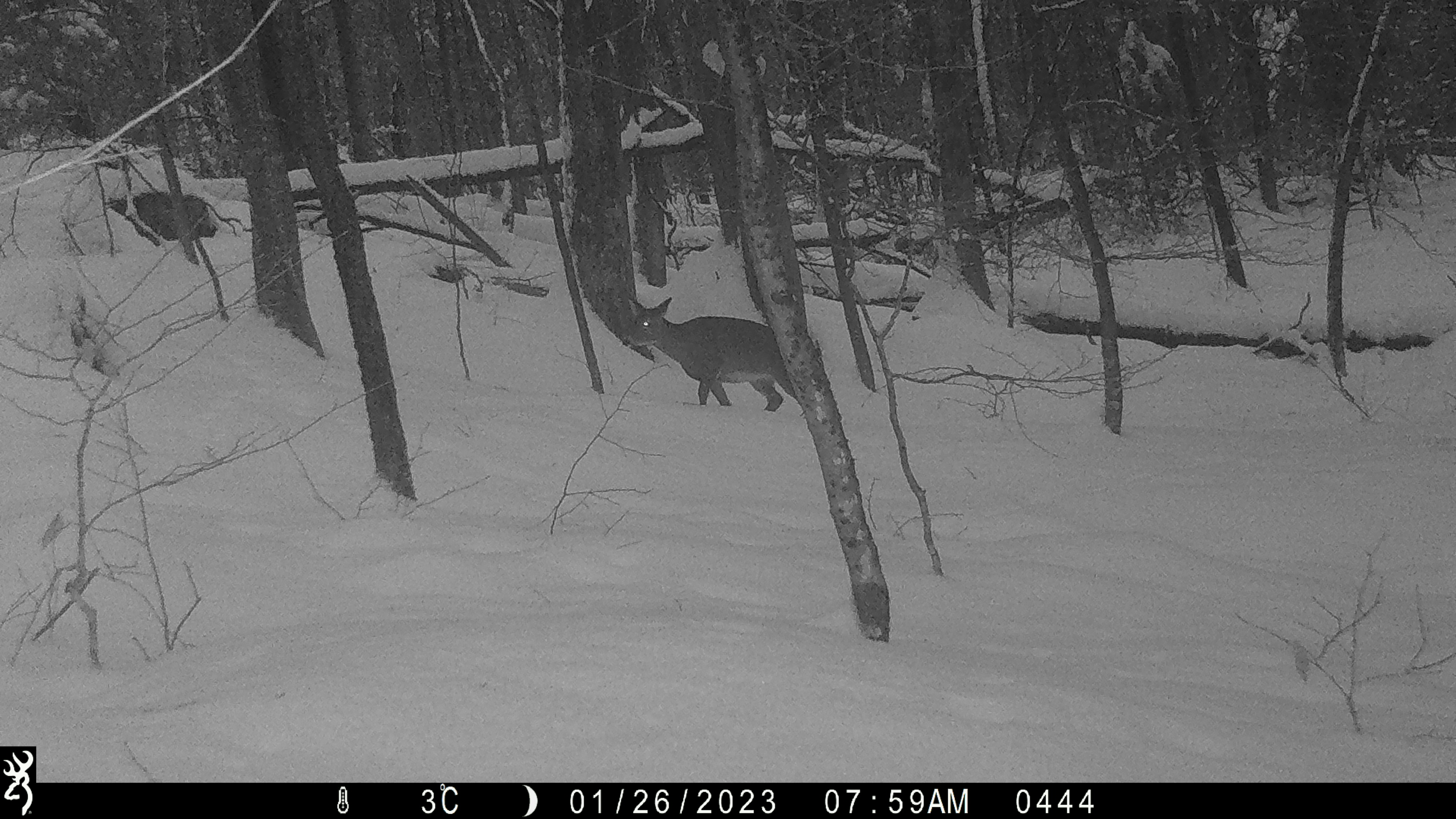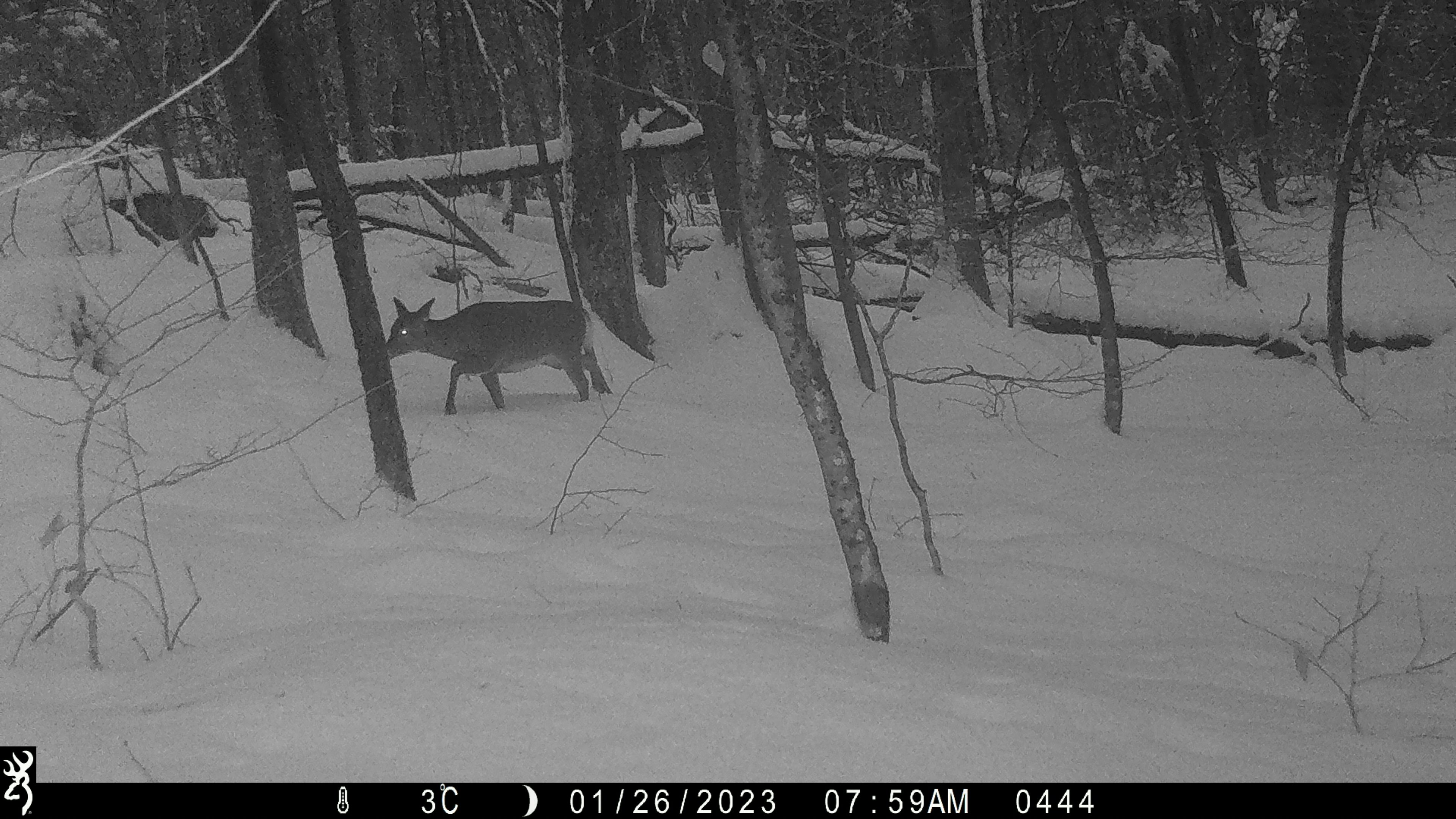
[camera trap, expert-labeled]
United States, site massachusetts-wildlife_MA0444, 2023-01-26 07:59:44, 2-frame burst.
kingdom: Animalia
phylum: Chordata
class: Mammalia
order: Artiodactyla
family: Cervidae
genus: Odocoileus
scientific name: Odocoileus virginianus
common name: white-tailed deer